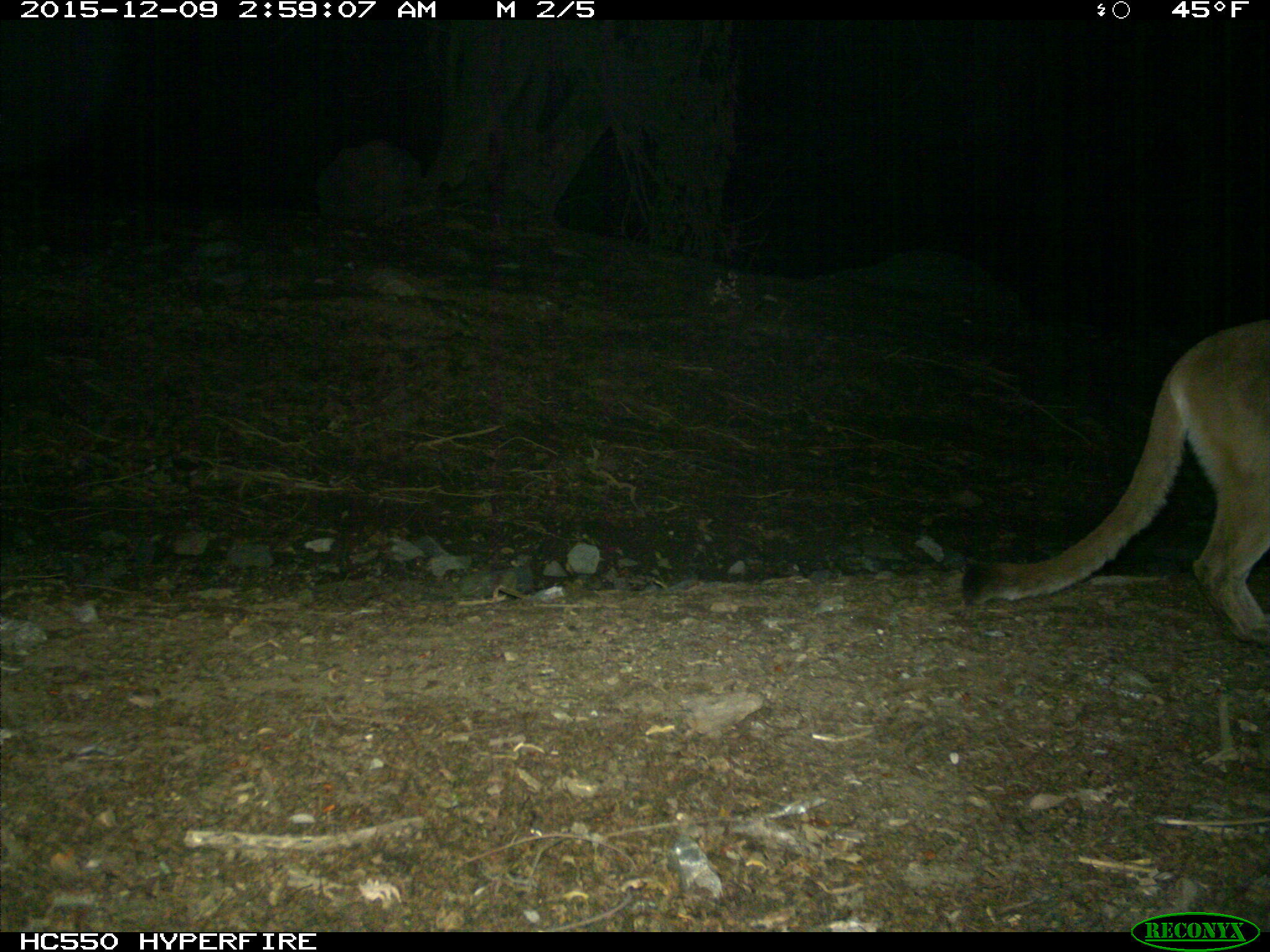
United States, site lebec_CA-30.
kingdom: Animalia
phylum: Chordata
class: Mammalia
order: Carnivora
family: Felidae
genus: Puma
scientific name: Puma concolor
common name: mountain lion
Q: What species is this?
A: Puma concolor (mountain lion).